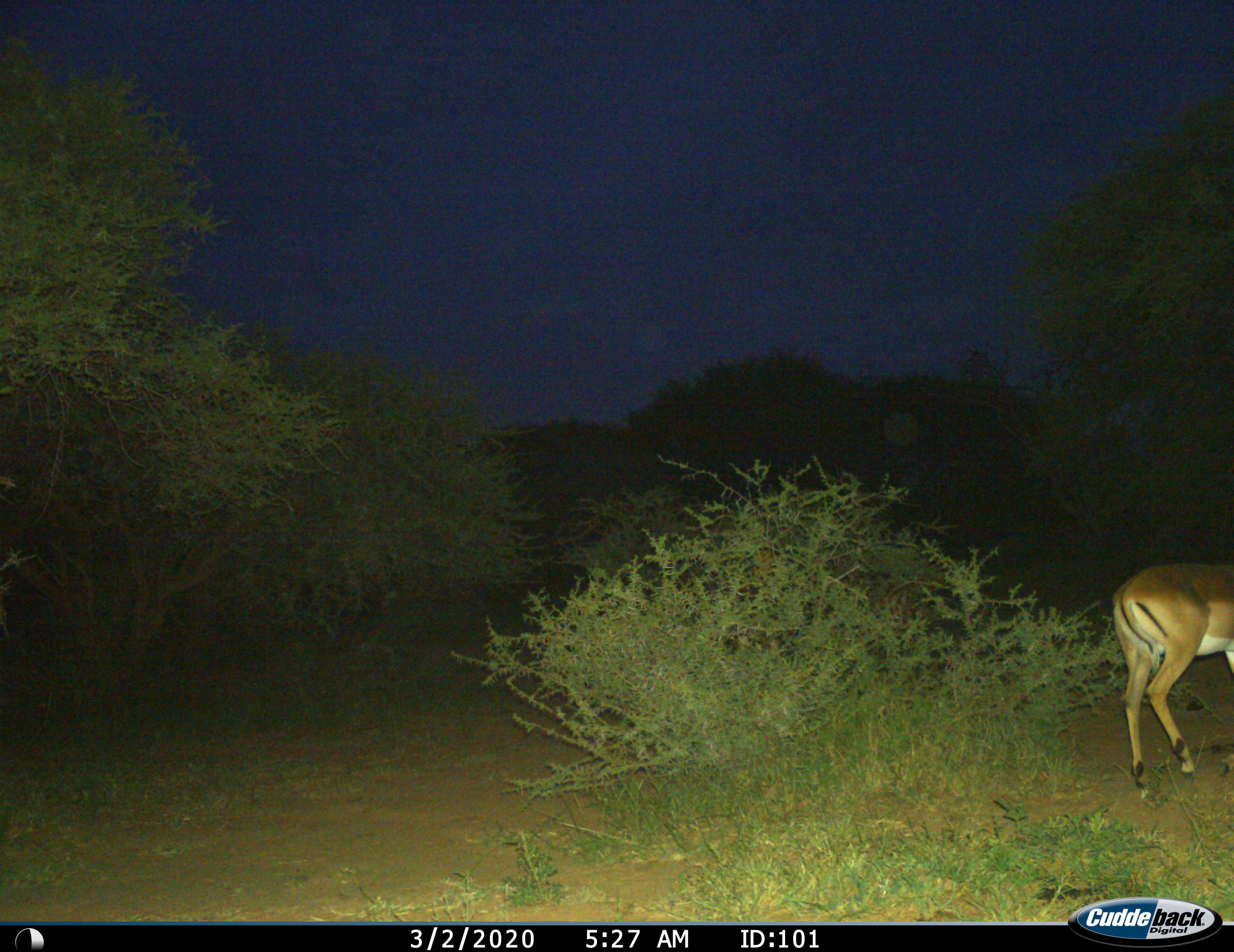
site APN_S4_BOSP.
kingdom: Animalia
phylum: Chordata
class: Mammalia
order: Artiodactyla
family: Bovidae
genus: Aepyceros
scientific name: Aepyceros melampus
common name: impala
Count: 1.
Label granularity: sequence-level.